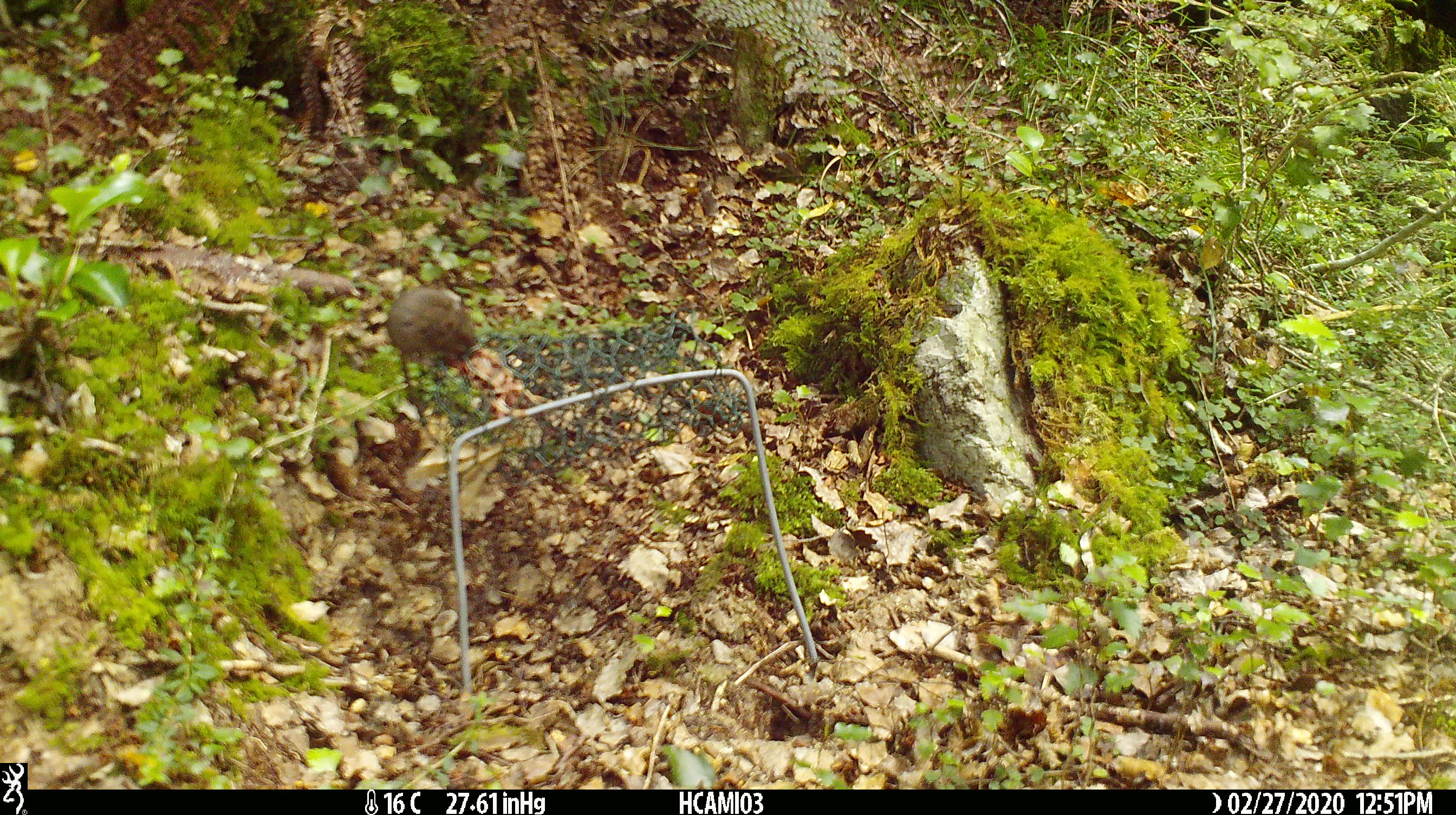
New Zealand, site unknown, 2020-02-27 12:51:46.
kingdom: Animalia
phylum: Chordata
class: Mammalia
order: Rodentia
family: Muridae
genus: Mus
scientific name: Mus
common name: mouse